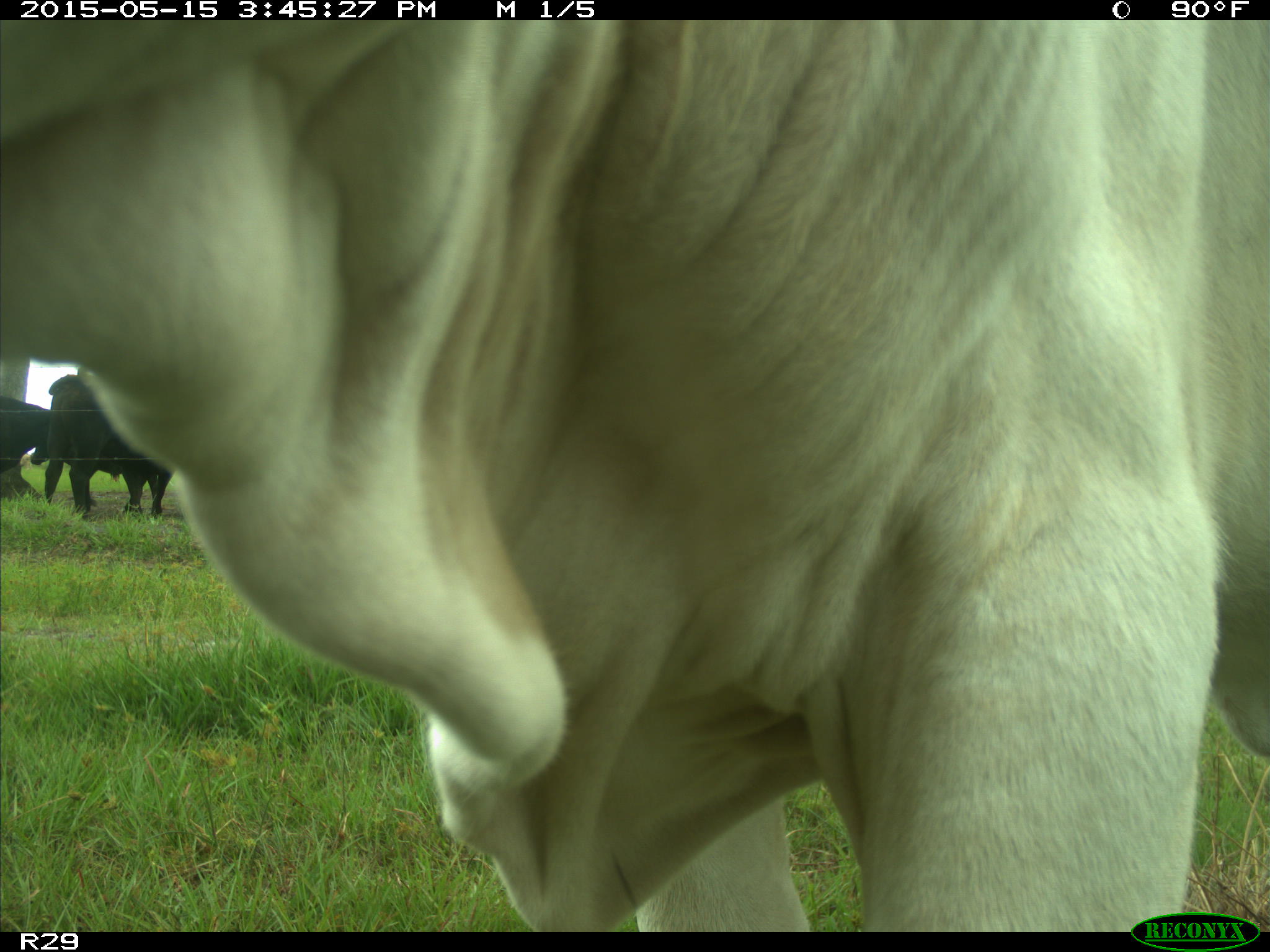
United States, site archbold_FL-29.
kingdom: Animalia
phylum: Chordata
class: Mammalia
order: Artiodactyla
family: Bovidae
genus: Bos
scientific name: Bos taurus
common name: domestic cow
Bos taurus (domestic cow).